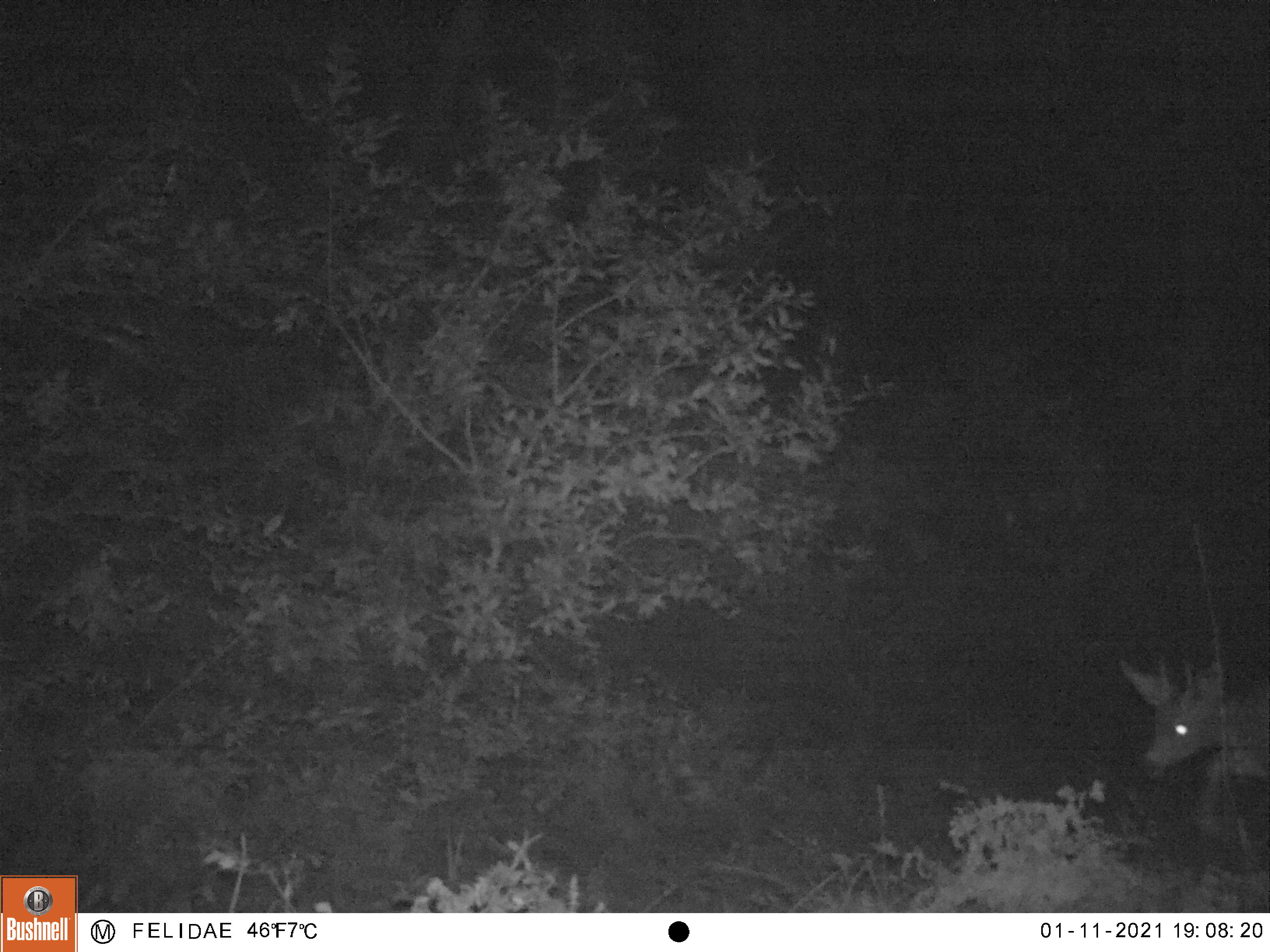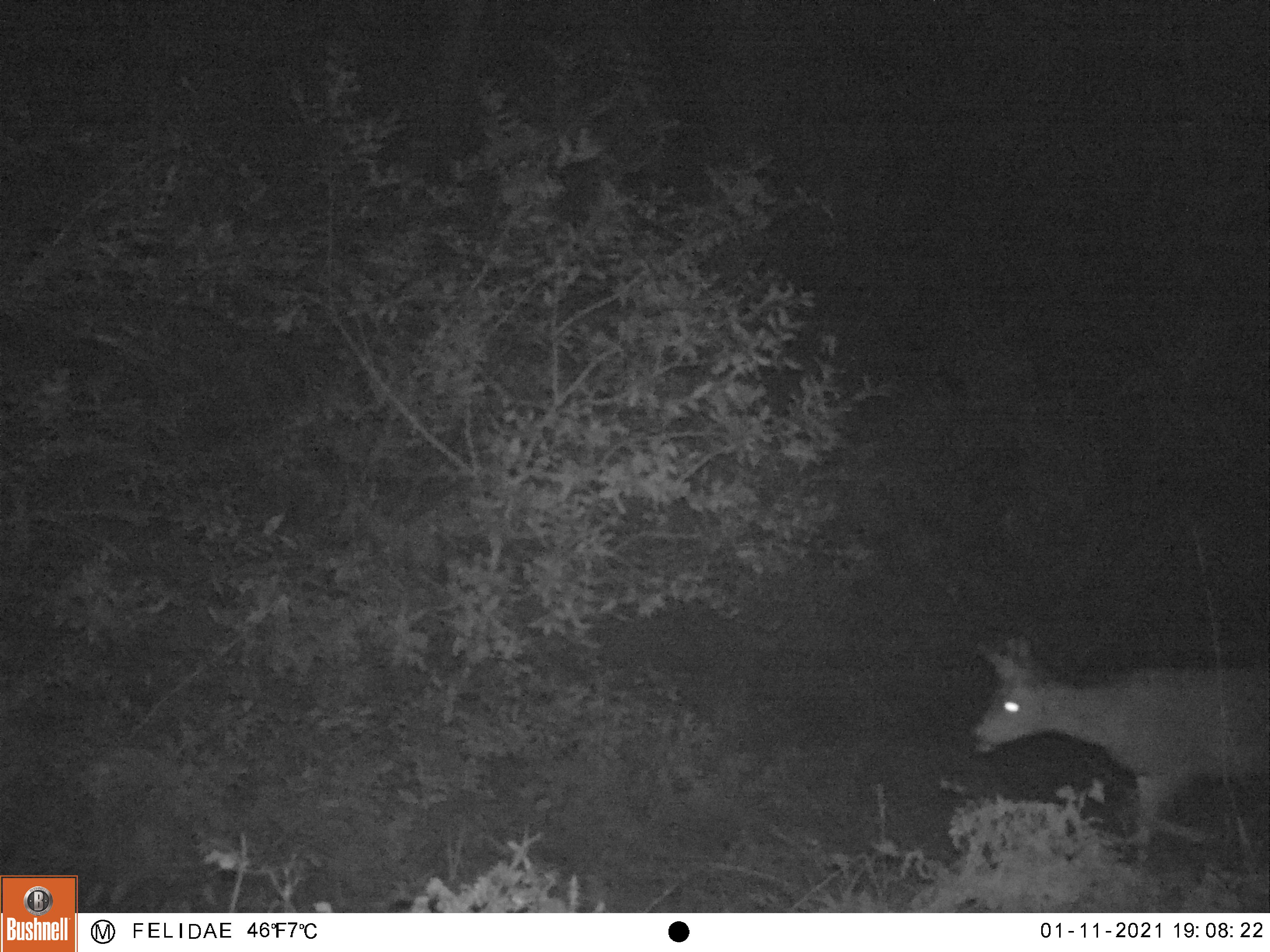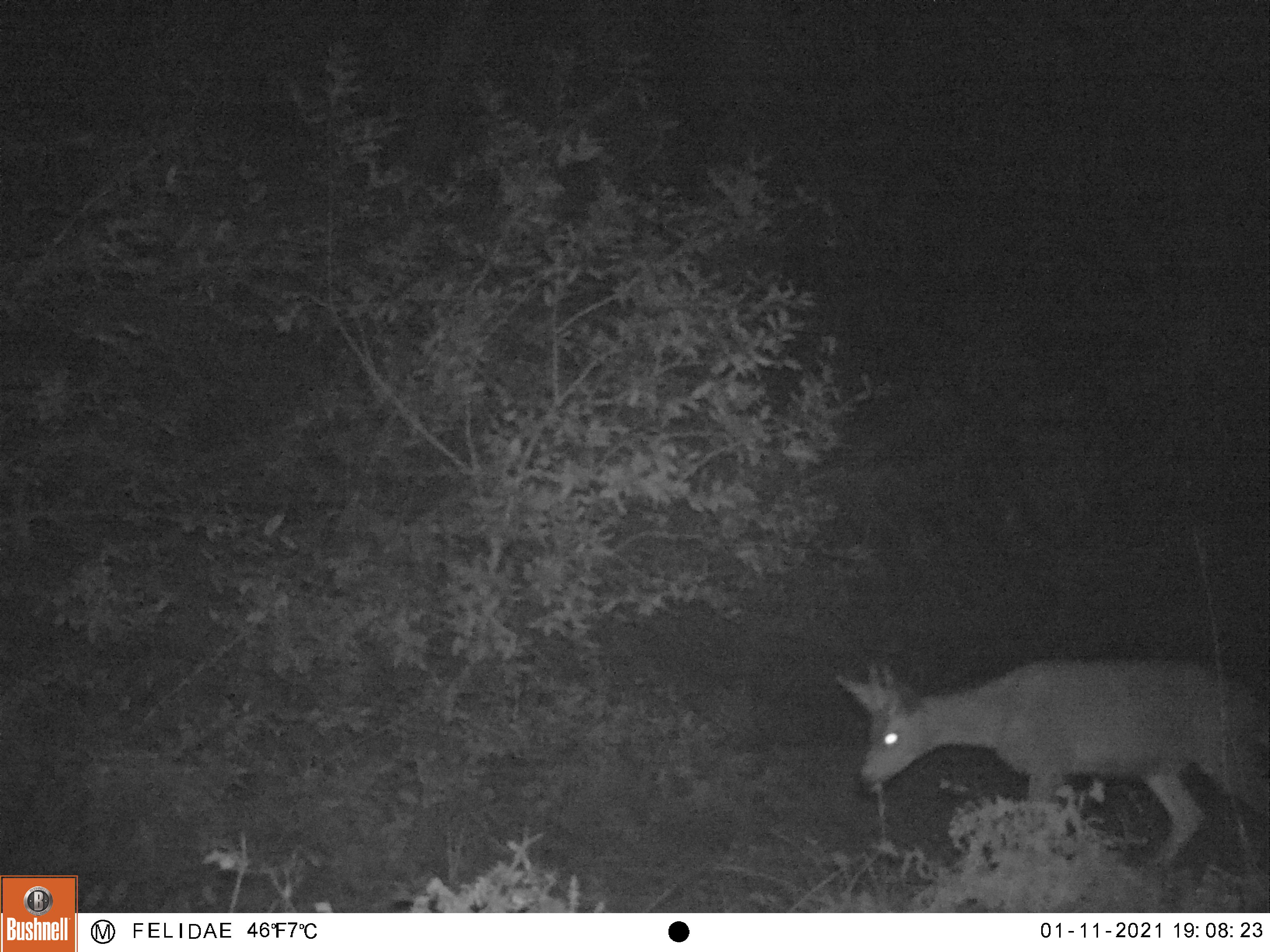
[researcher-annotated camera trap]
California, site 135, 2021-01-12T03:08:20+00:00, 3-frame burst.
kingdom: Animalia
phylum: Chordata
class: Mammalia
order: Artiodactyla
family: Cervidae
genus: Odocoileus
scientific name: Odocoileus hemionus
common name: mule deer